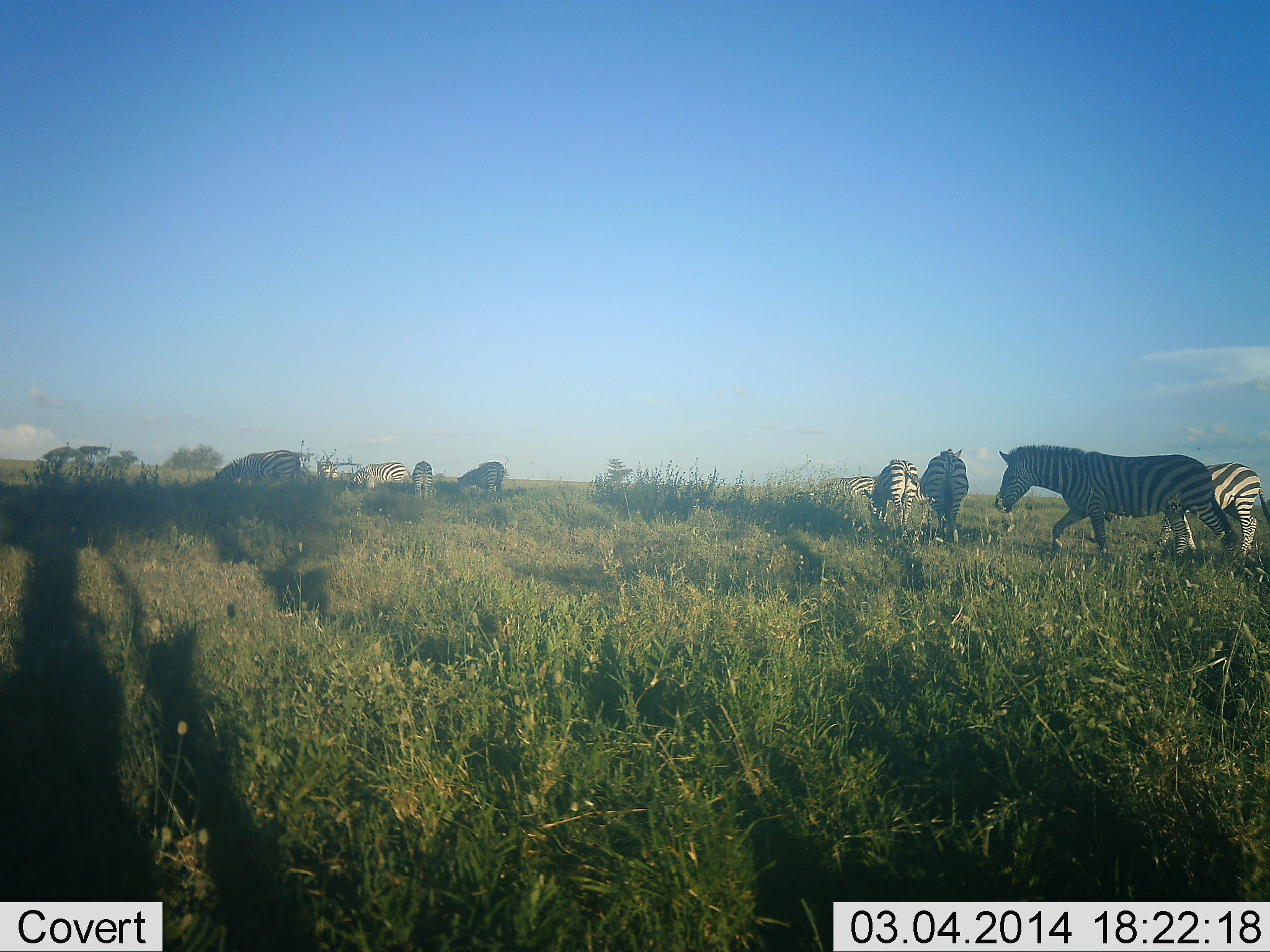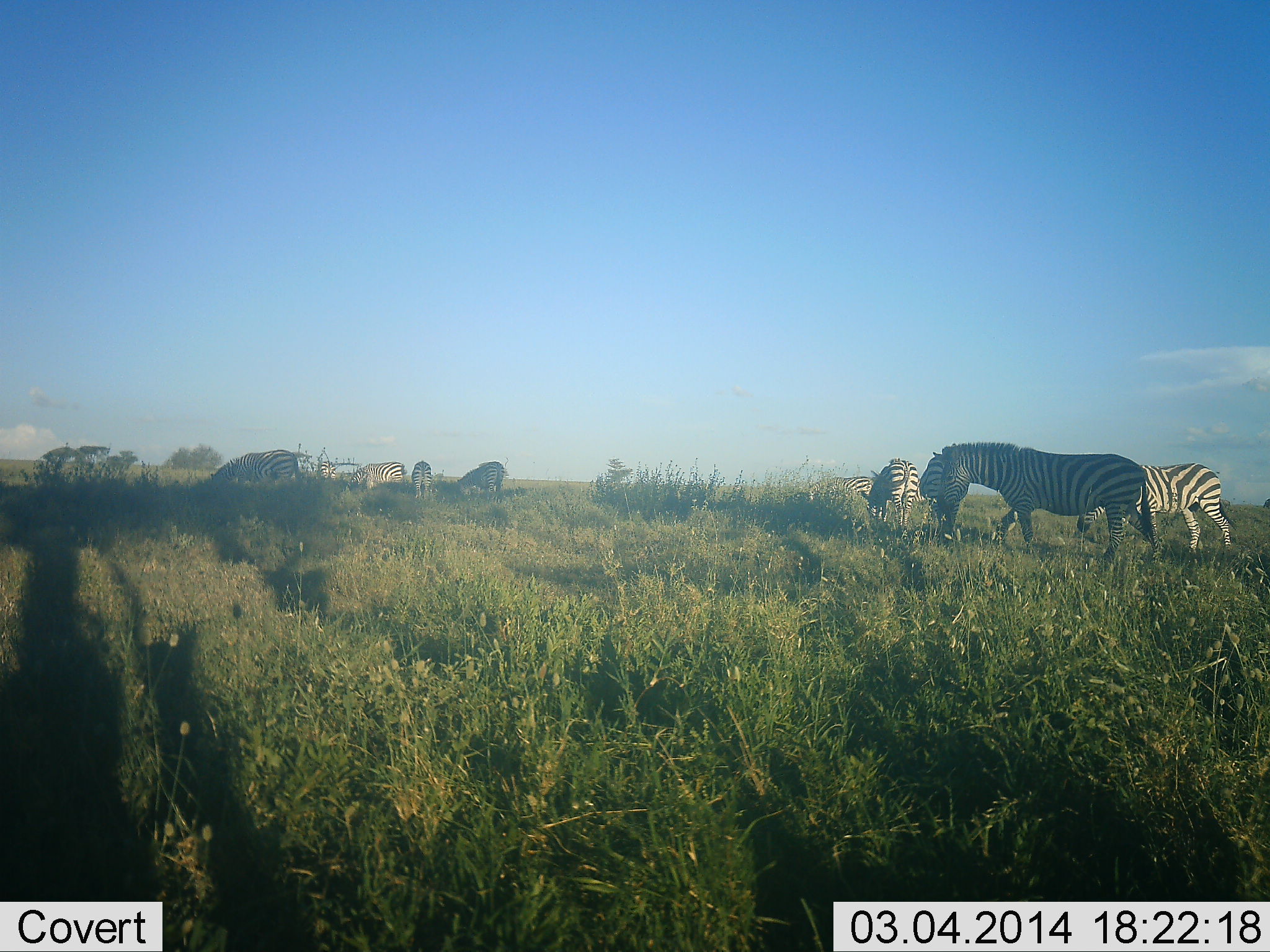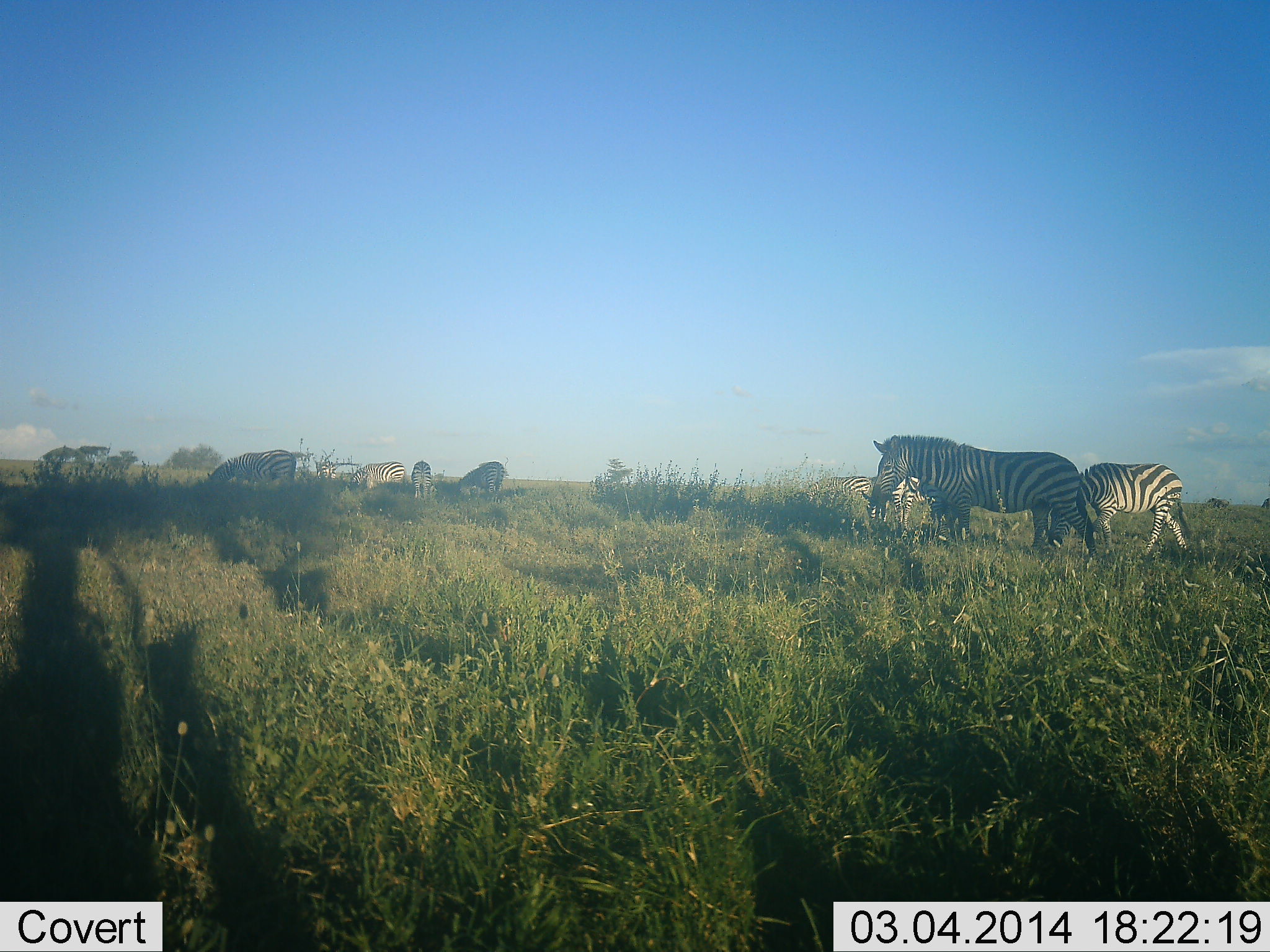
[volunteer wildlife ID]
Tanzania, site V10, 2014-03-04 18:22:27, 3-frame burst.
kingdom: Animalia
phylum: Chordata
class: Mammalia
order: Perissodactyla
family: Equidae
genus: Equus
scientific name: Equus quagga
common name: plains zebra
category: zebra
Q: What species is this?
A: Zebra (plains zebra) (Equus quagga).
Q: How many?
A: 10.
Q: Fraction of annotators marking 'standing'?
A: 20%.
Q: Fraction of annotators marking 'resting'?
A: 0%.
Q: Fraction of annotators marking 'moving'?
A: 70%.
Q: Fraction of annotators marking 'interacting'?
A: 0%.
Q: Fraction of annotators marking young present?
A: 0%.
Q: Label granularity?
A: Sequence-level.